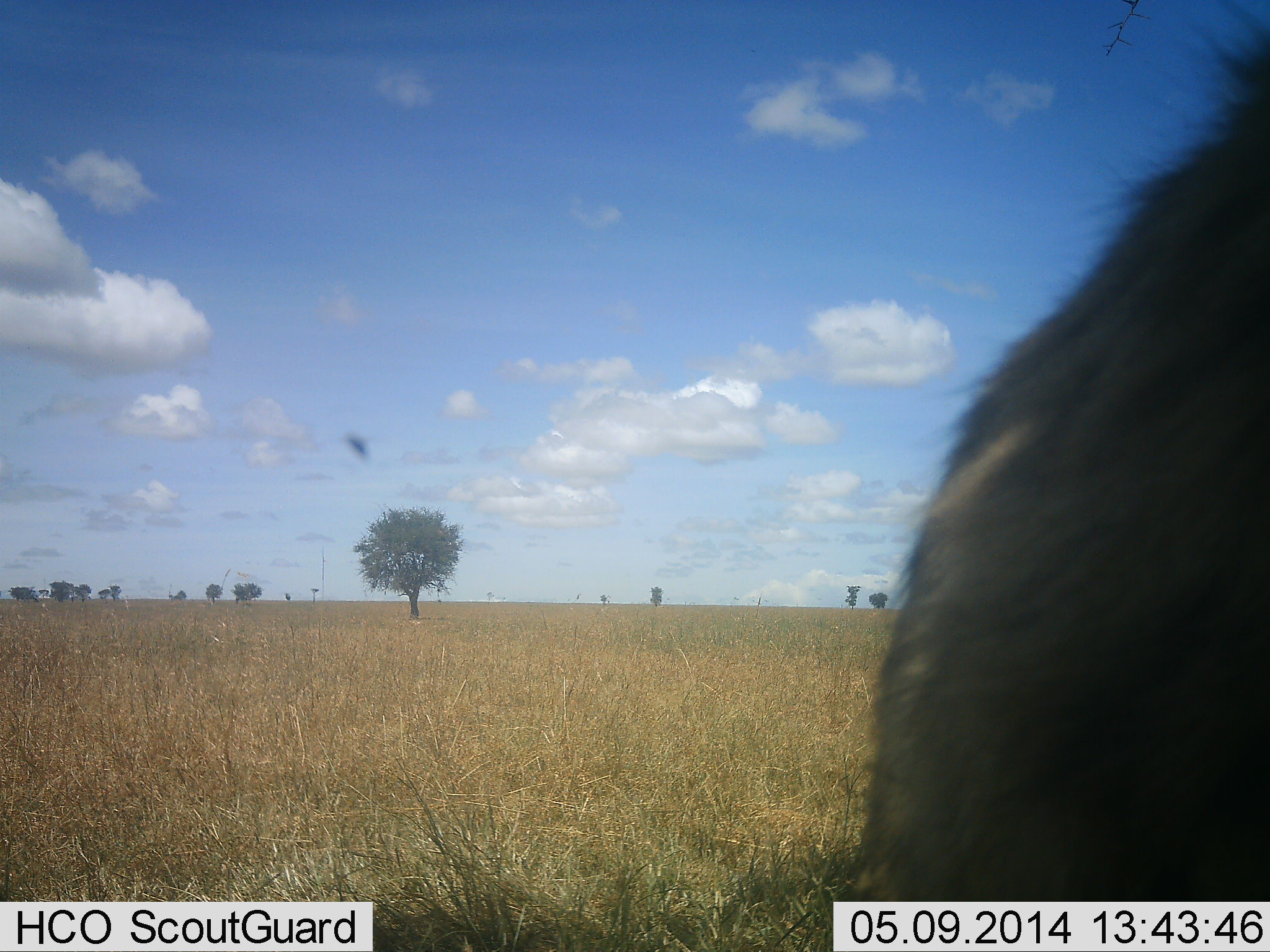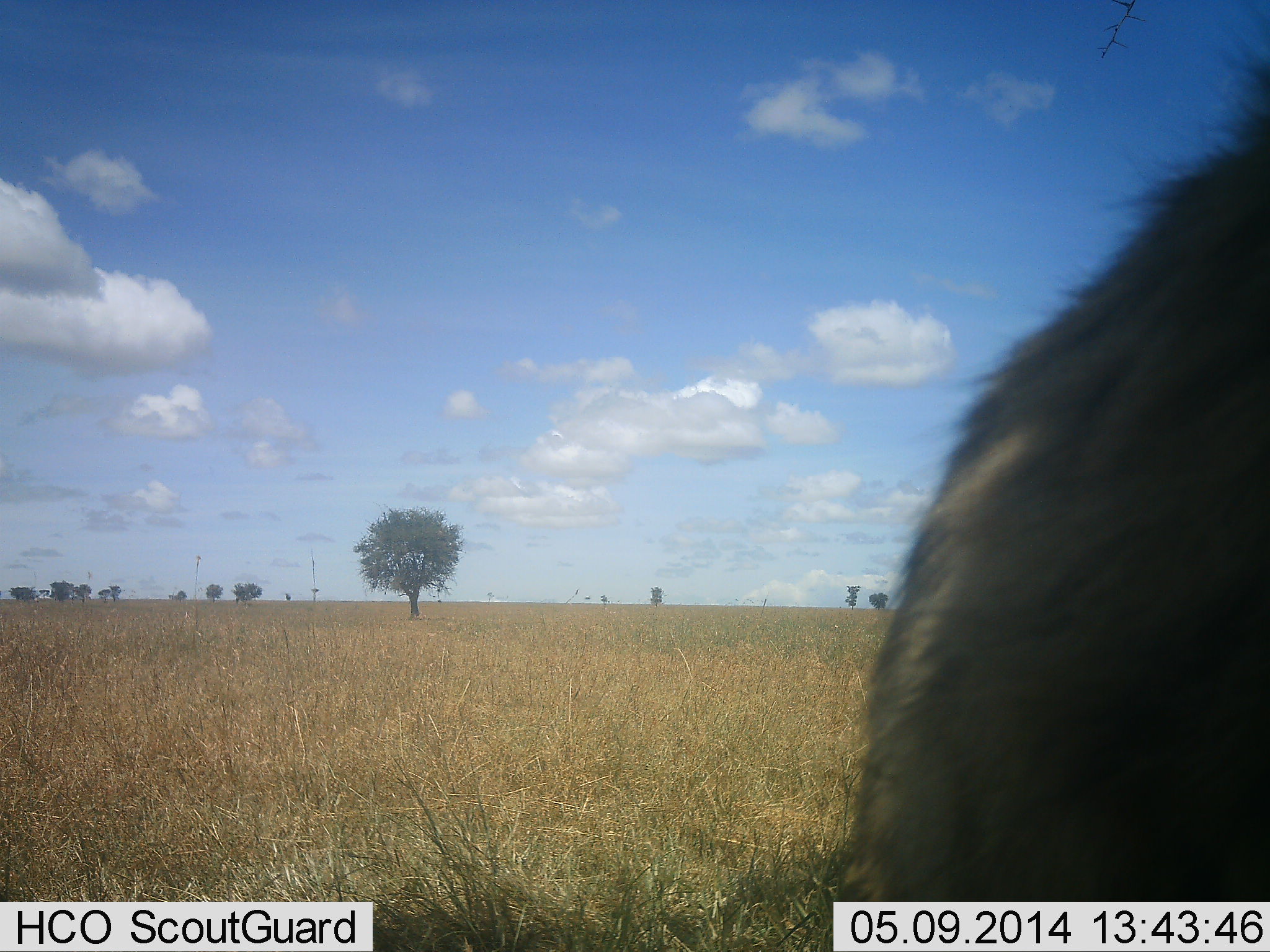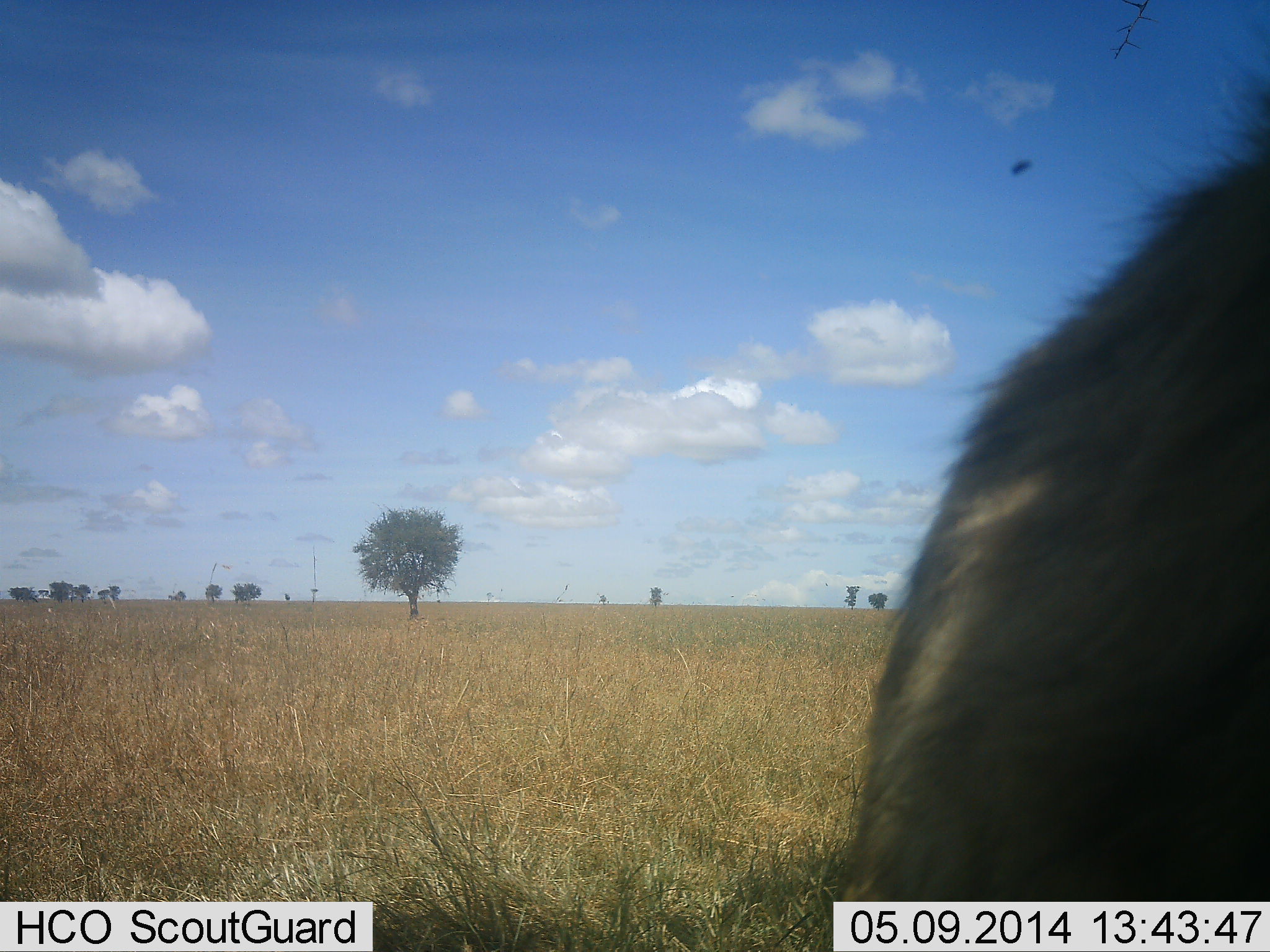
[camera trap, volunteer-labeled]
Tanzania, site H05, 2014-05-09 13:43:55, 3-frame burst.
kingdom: Animalia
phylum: Chordata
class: Mammalia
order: Artiodactyla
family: Bovidae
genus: Connochaetes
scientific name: Connochaetes taurinus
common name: blue wildebeest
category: wildebeest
Wildebeest (blue wildebeest) (Connochaetes taurinus), count 1. Behavior (volunteer vote fractions): standing 100%, resting 0%, moving 0%, interacting 0%. Young present (vote fraction): 0%. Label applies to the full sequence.